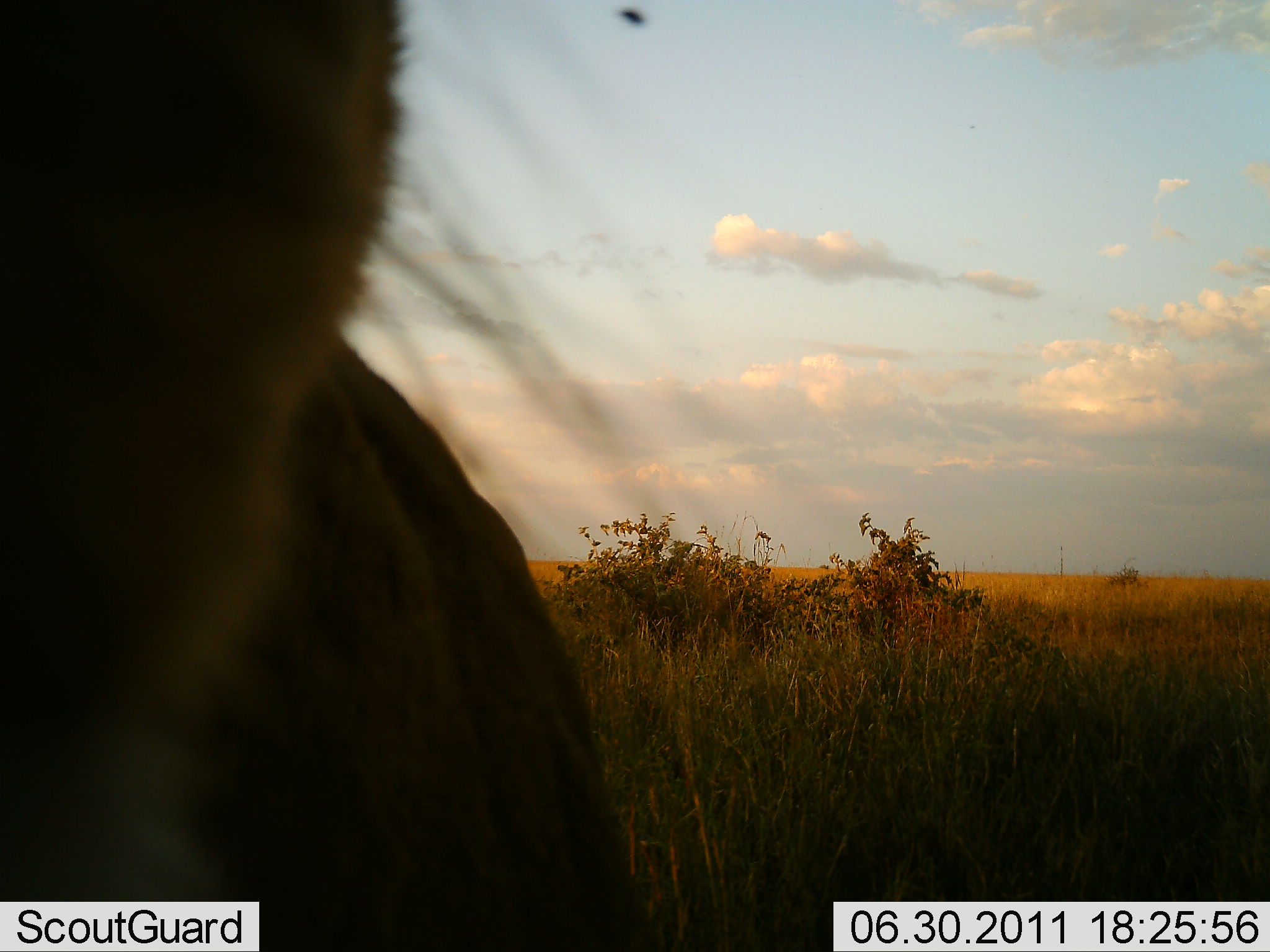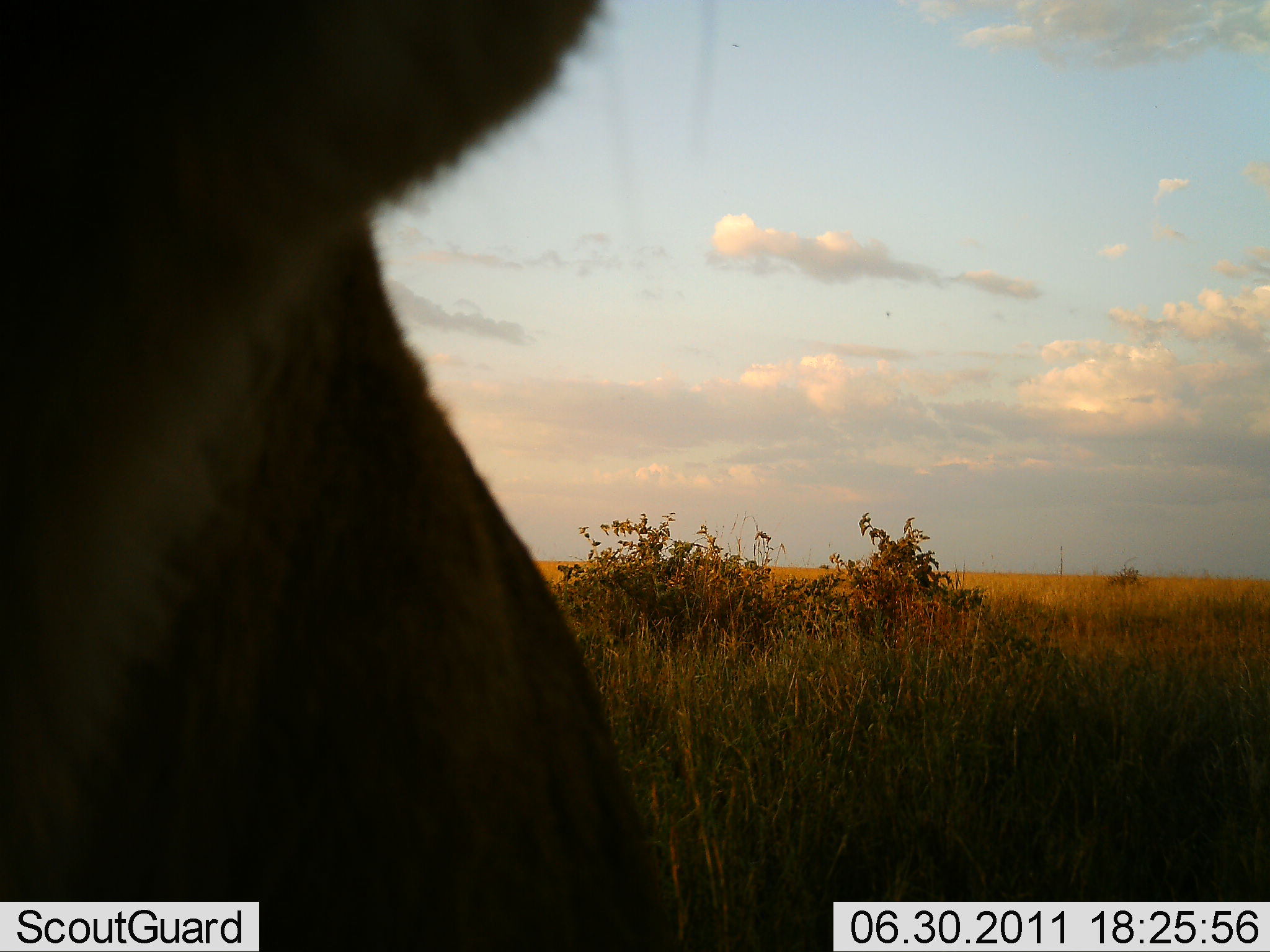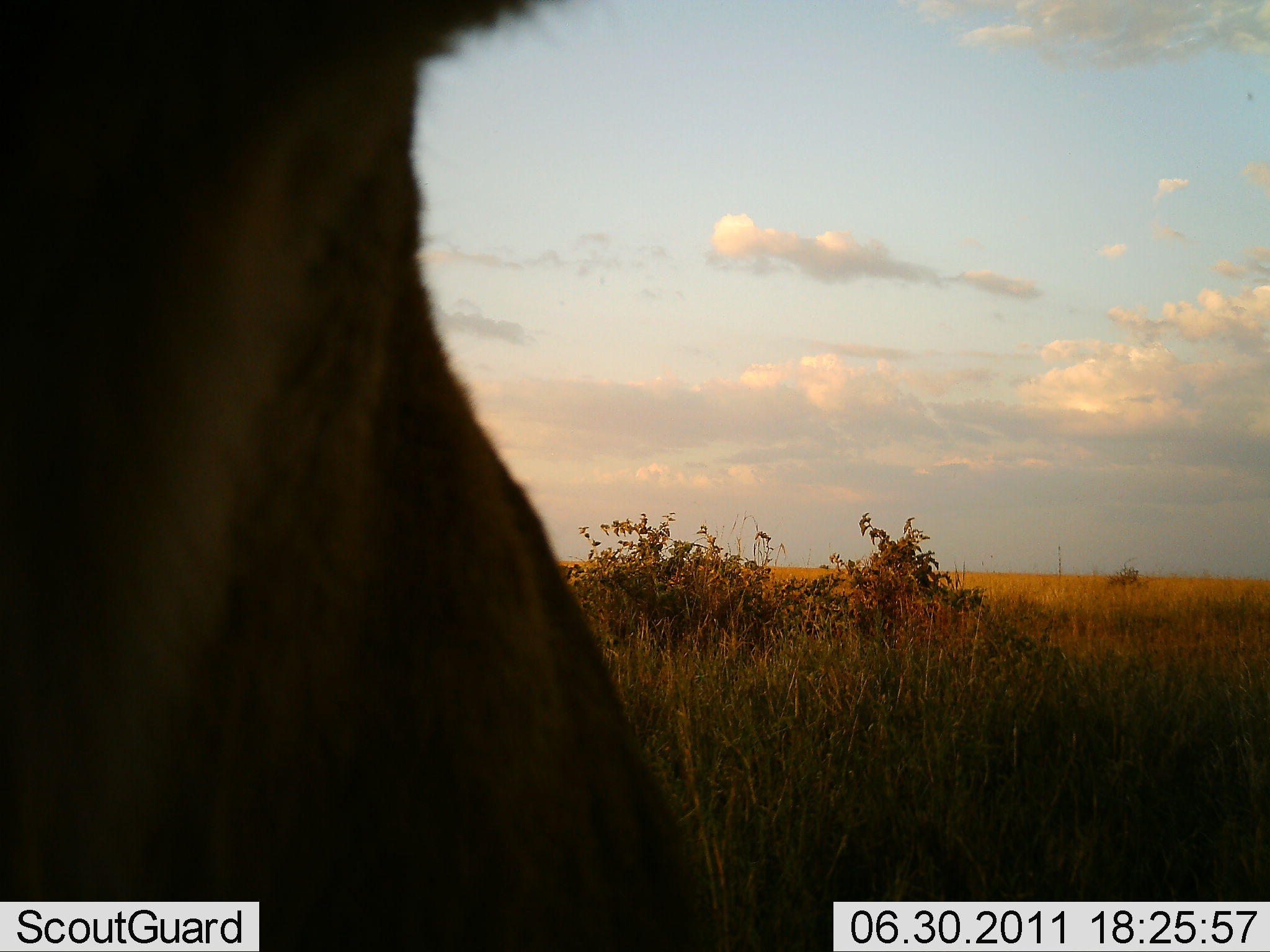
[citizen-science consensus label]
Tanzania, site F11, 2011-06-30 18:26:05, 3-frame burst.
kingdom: Animalia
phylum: Chordata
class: Mammalia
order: Carnivora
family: Felidae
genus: Panthera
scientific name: Panthera leo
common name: lion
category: lionfemale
Lionfemale (lion) (Panthera leo), count 1. Behavior (volunteer vote fractions): standing 17%, resting 33%, moving 33%, interacting 17%. Young present (vote fraction): 0%. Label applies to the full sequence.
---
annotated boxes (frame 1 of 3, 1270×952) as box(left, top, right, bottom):
animal: box(1, 1, 665, 952)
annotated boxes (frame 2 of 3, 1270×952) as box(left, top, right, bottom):
animal: box(1, 1, 684, 952)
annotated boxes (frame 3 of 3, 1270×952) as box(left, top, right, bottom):
animal: box(0, 1, 722, 951)